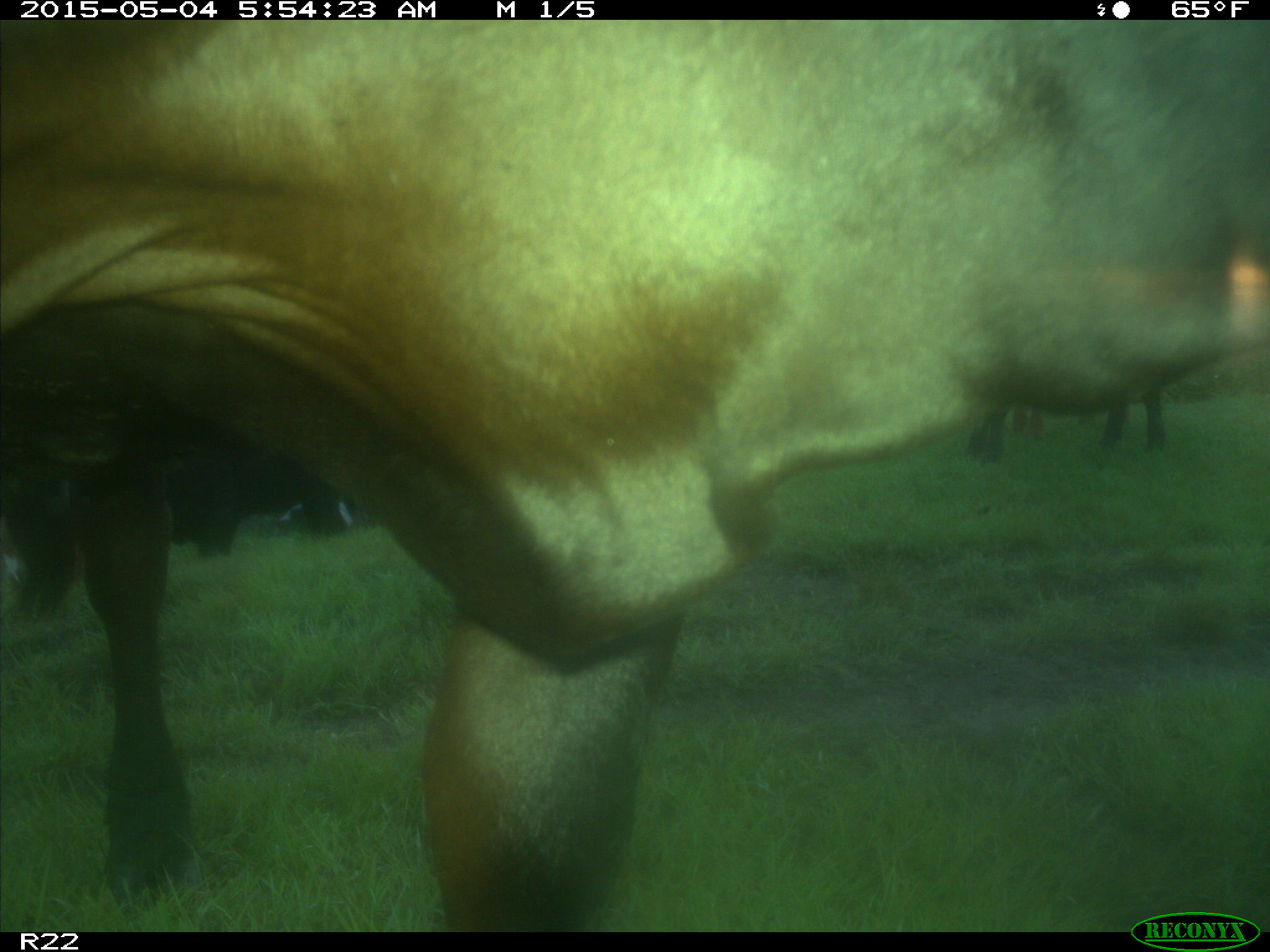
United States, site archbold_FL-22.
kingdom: Animalia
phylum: Chordata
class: Mammalia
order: Artiodactyla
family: Bovidae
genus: Bos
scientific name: Bos taurus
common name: domestic cow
Bos taurus (domestic cow).